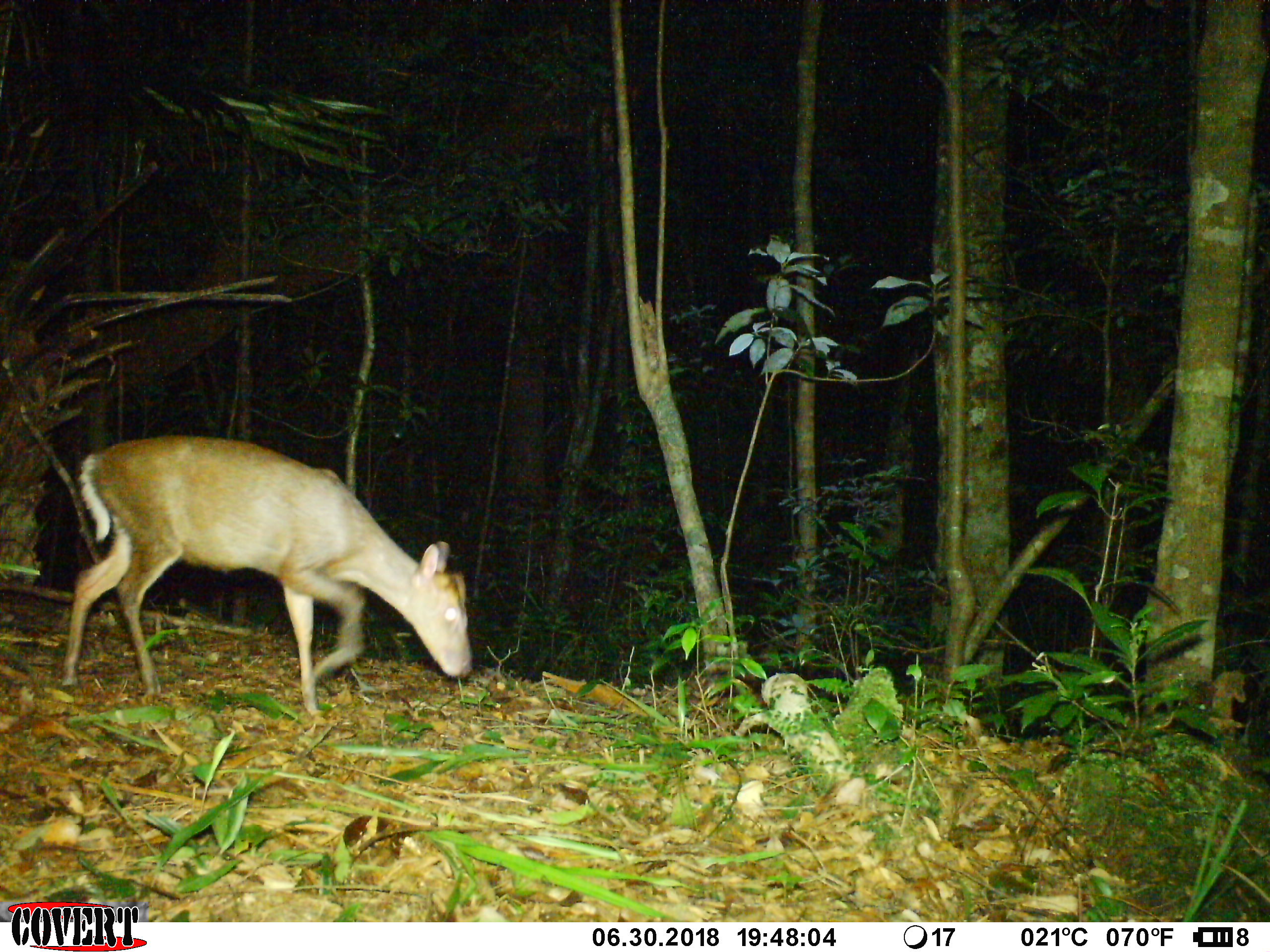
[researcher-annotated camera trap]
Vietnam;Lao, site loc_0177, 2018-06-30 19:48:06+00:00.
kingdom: Animalia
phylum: Chordata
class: Mammalia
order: Artiodactyla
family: Cervidae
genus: Muntiacus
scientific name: Muntiacus rooseveltorum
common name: roosevelt's muntjac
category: roosevelts muntjac group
Roosevelts muntjac group (roosevelt's muntjac) (Muntiacus rooseveltorum). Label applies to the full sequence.